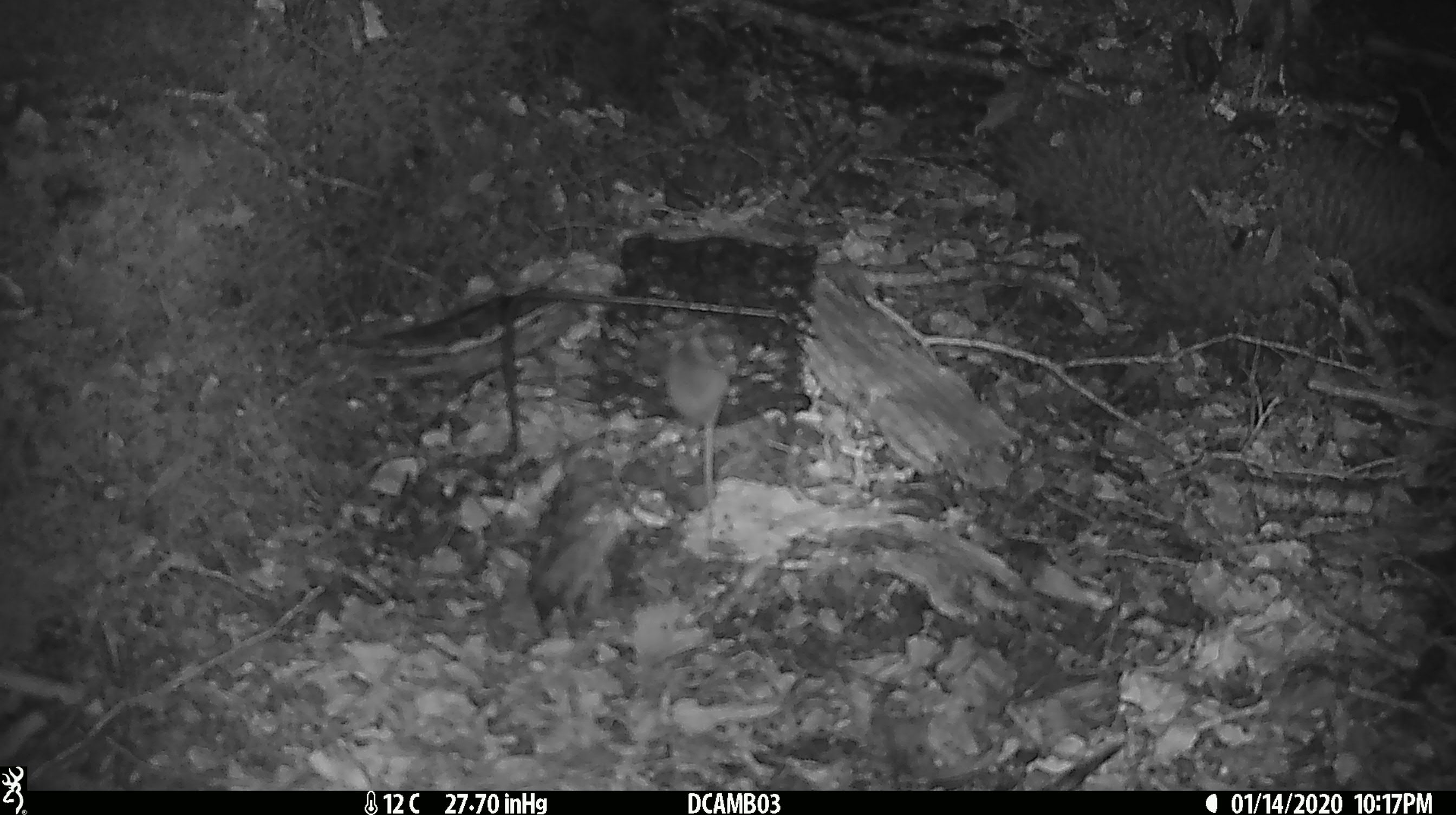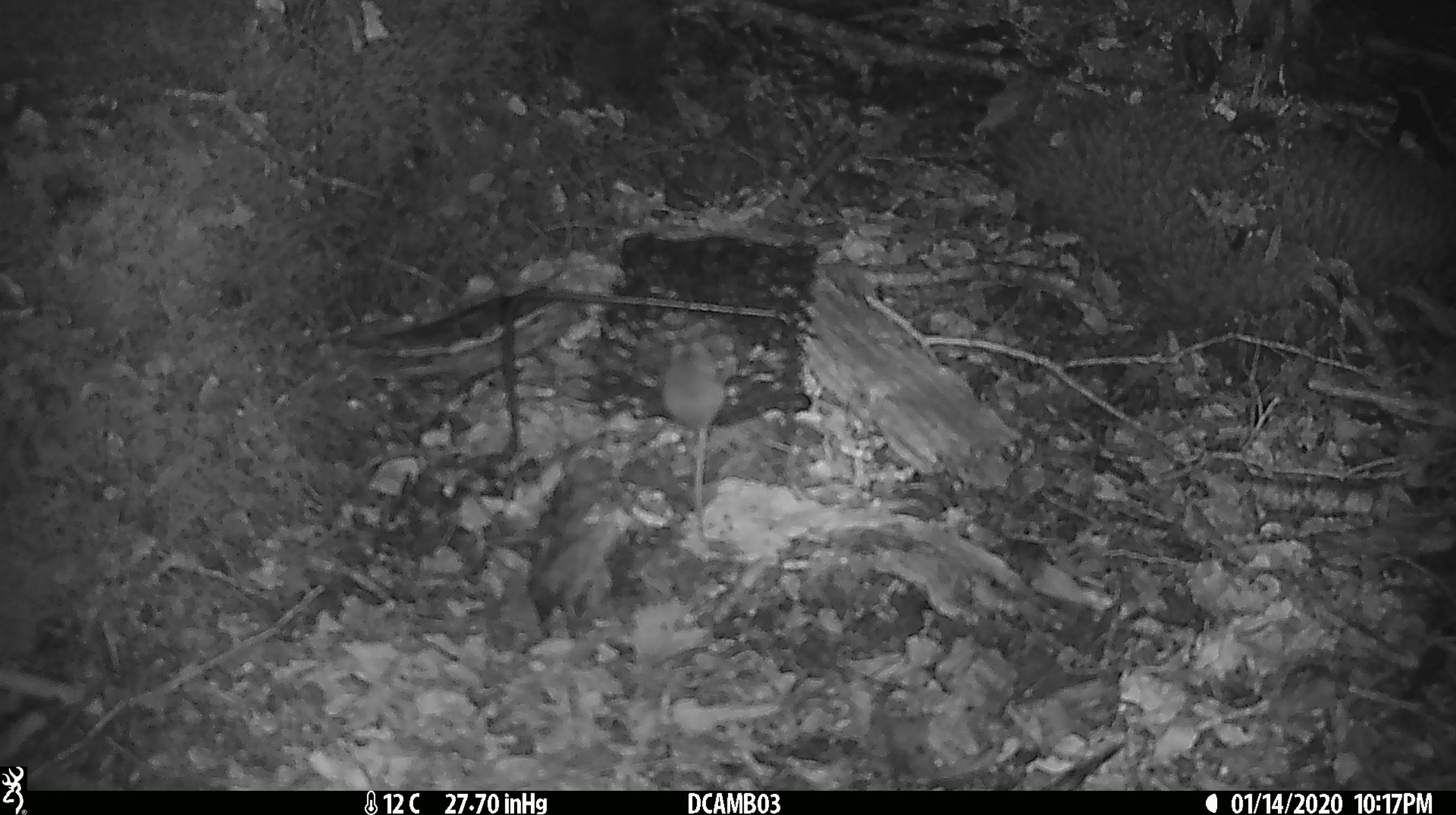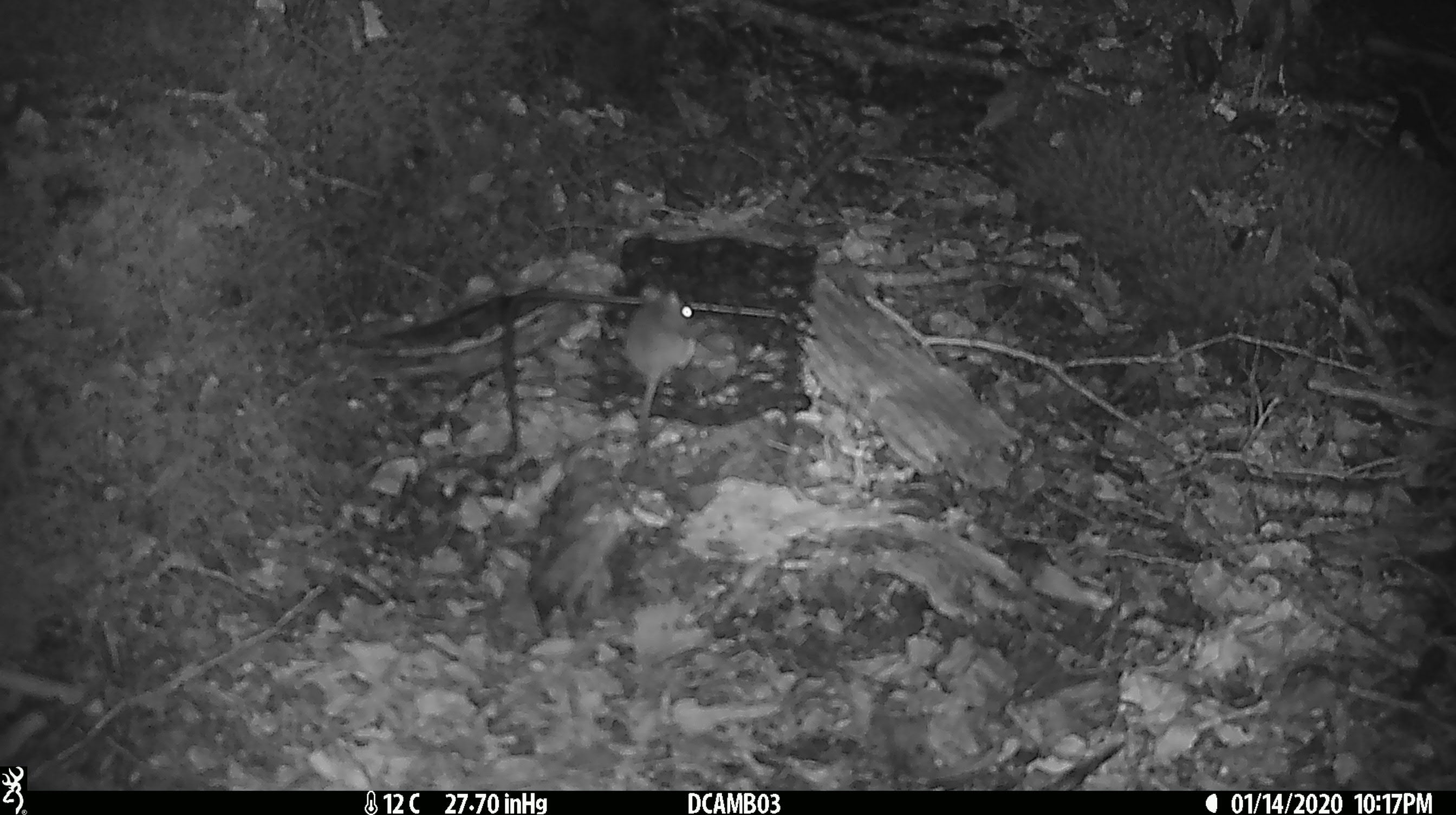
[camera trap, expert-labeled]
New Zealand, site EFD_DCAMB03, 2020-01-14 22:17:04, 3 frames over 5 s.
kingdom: Animalia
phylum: Chordata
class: Mammalia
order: Rodentia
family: Muridae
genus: Mus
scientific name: Mus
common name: mouse